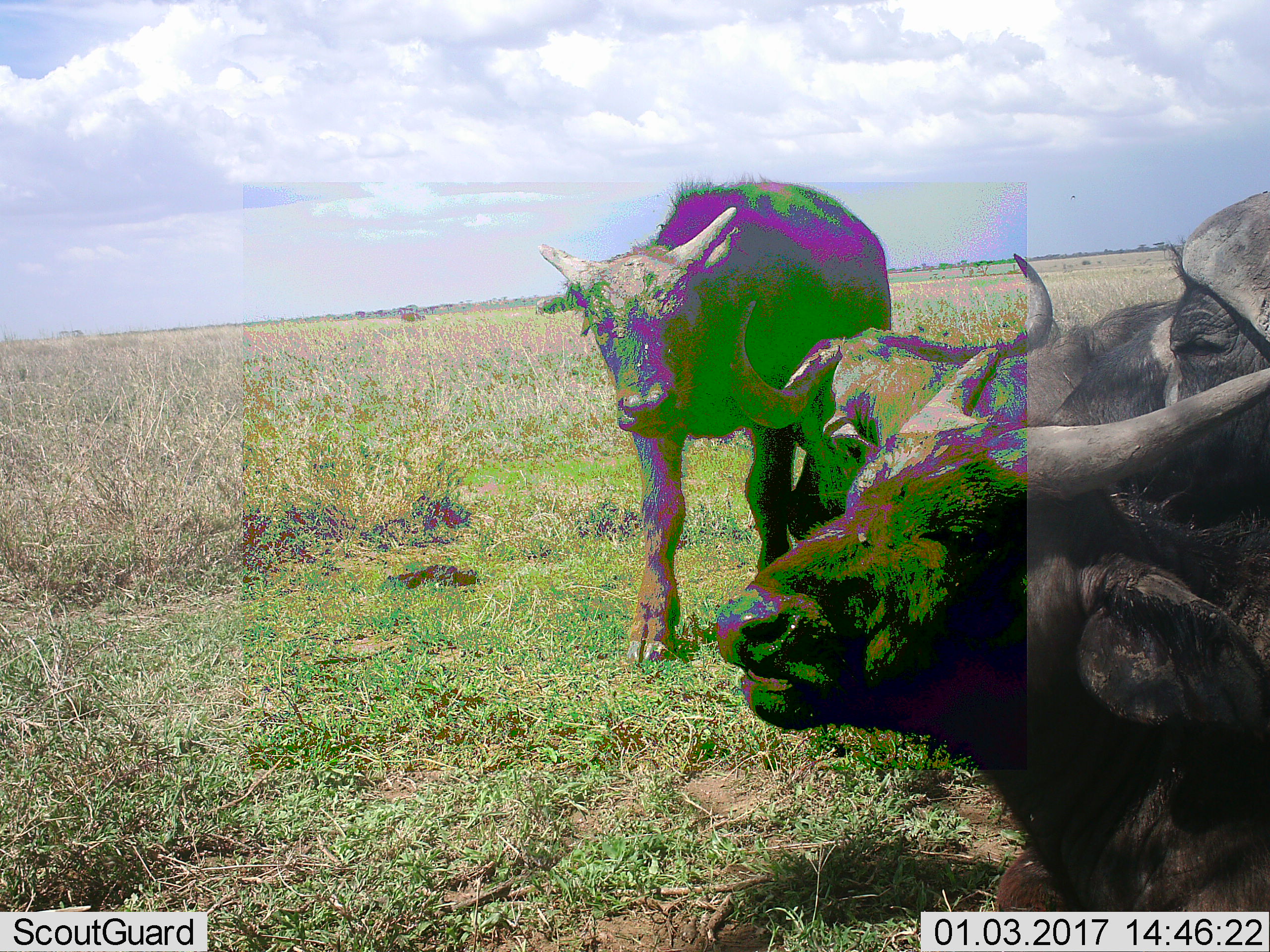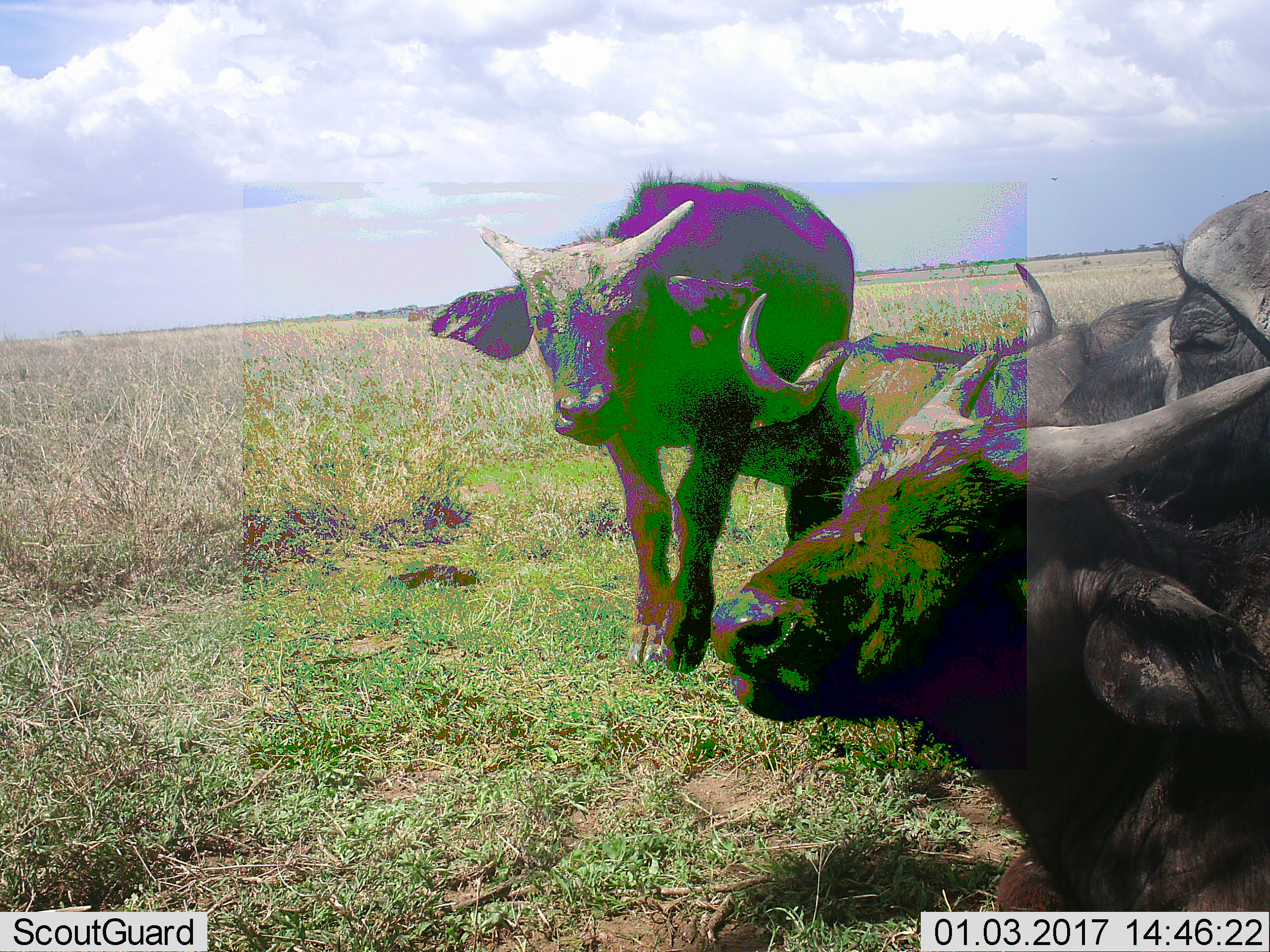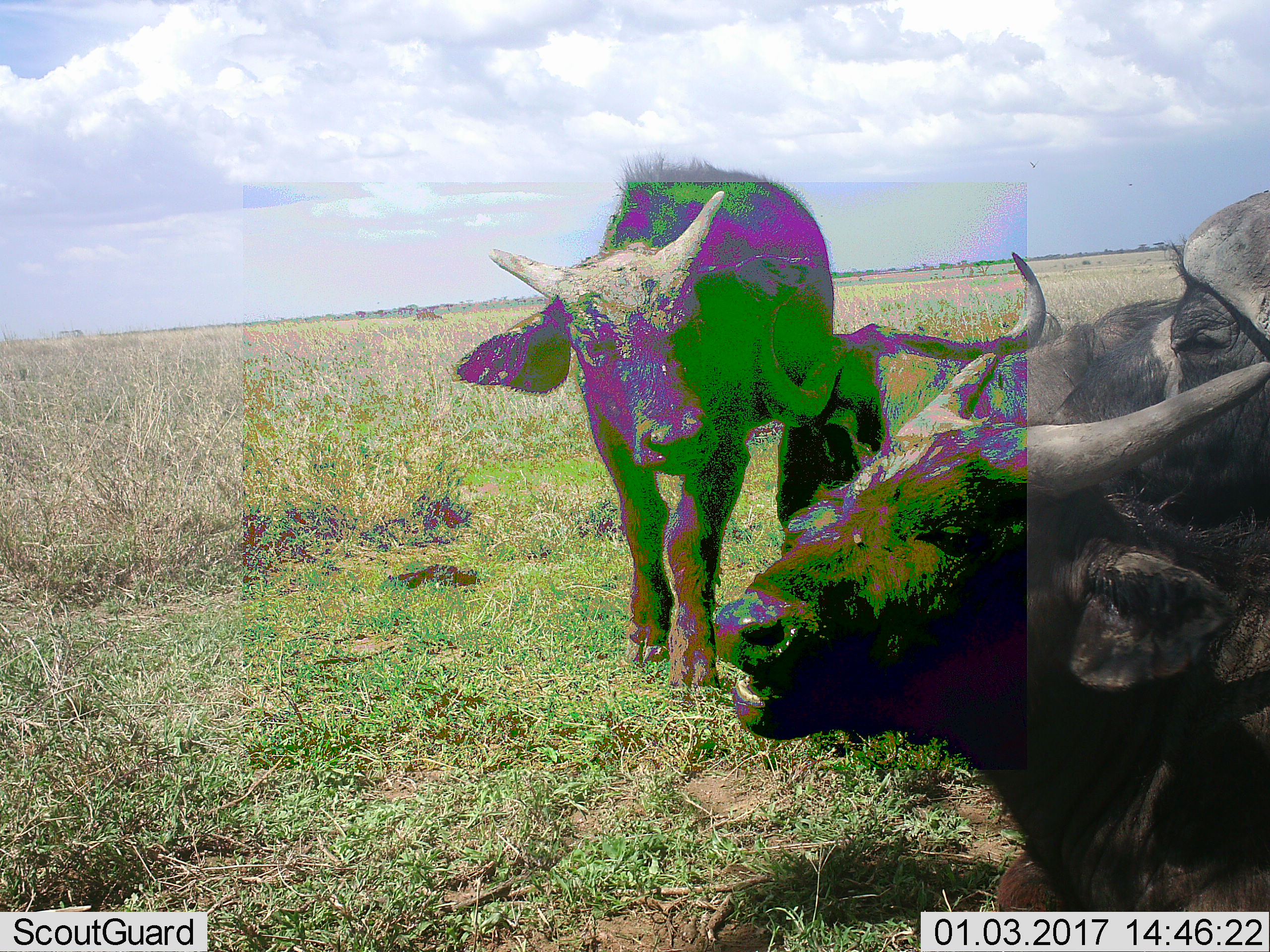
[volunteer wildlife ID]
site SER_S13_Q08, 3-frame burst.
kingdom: Animalia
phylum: Chordata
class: Mammalia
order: Artiodactyla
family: Bovidae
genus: Syncerus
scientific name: Syncerus caffer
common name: african buffalo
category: buffalo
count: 4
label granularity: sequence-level